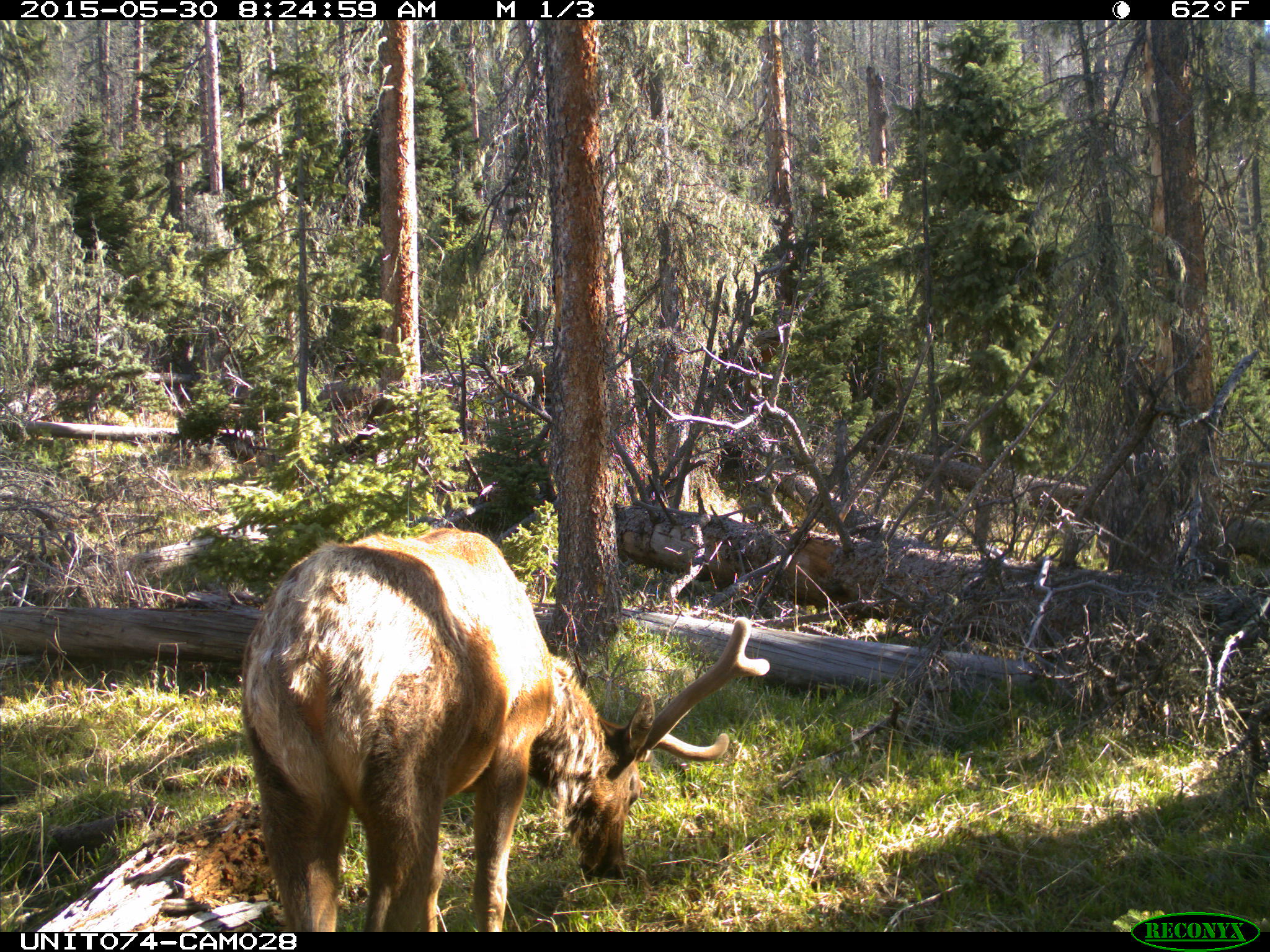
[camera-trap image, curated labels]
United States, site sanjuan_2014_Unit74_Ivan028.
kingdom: Animalia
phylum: Chordata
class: Mammalia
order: Artiodactyla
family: Cervidae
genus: Cervus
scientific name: Cervus elaphus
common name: red deer